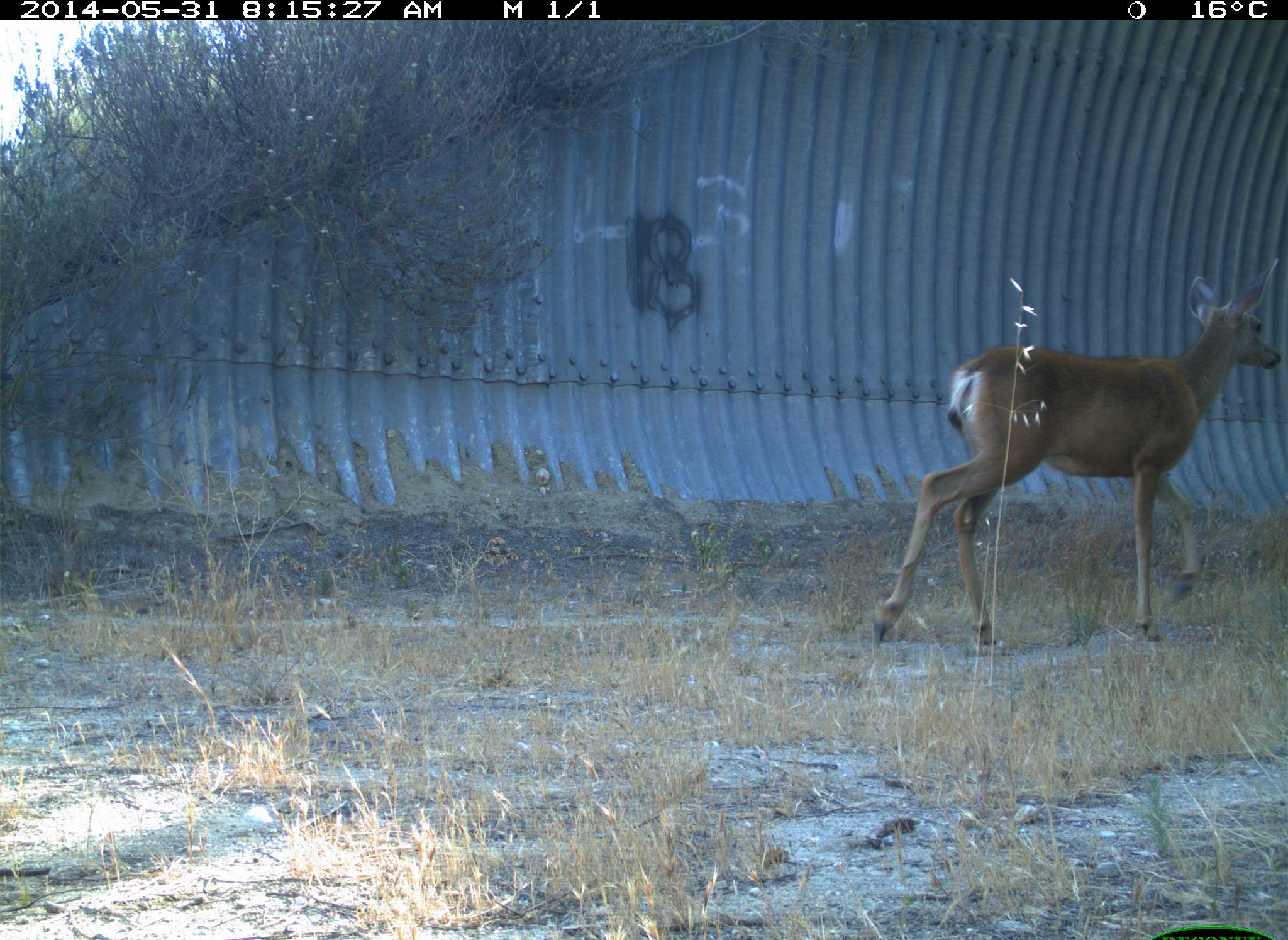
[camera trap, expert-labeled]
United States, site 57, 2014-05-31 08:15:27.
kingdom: Animalia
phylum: Chordata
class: Mammalia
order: Artiodactyla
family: Cervidae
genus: Odocoileus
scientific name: Odocoileus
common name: deer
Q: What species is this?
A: Deer (Odocoileus).